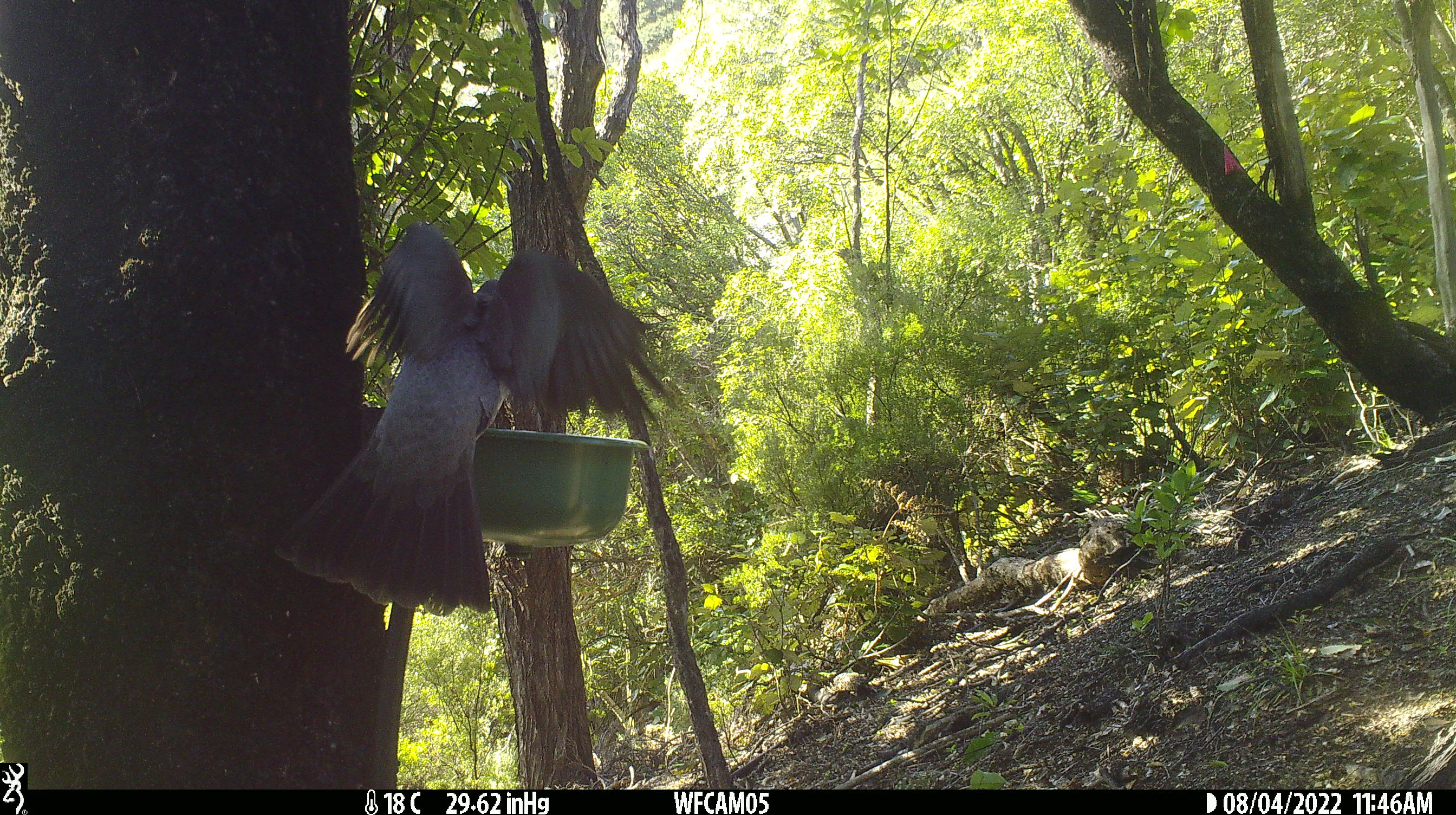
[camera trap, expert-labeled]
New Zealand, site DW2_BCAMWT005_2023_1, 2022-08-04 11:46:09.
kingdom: Animalia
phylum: Chordata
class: Aves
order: Columbiformes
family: Columbidae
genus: Hemiphaga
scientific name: Hemiphaga novaeseelandiae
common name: new zealand pigeon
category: kereru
Kereru (new zealand pigeon) (Hemiphaga novaeseelandiae).